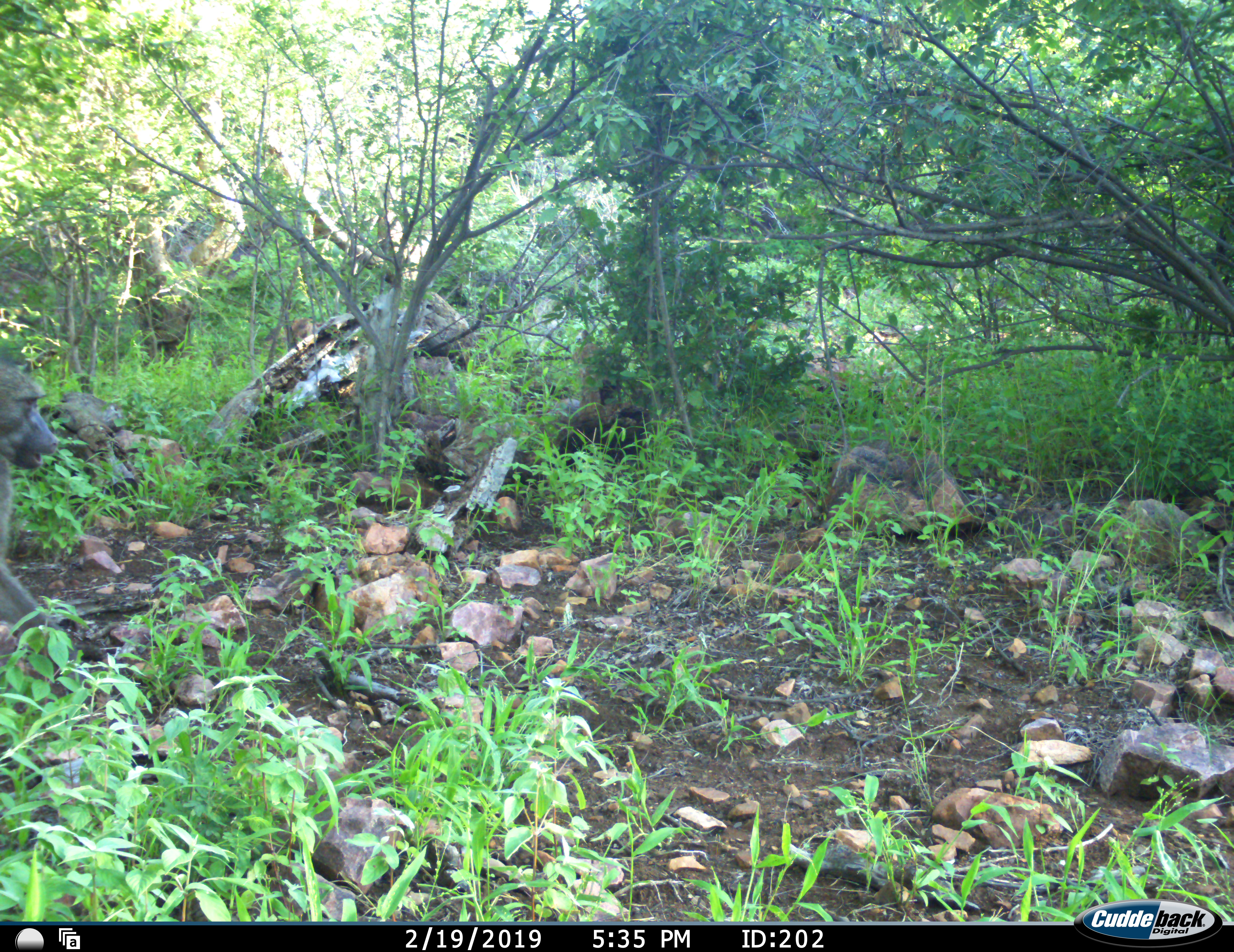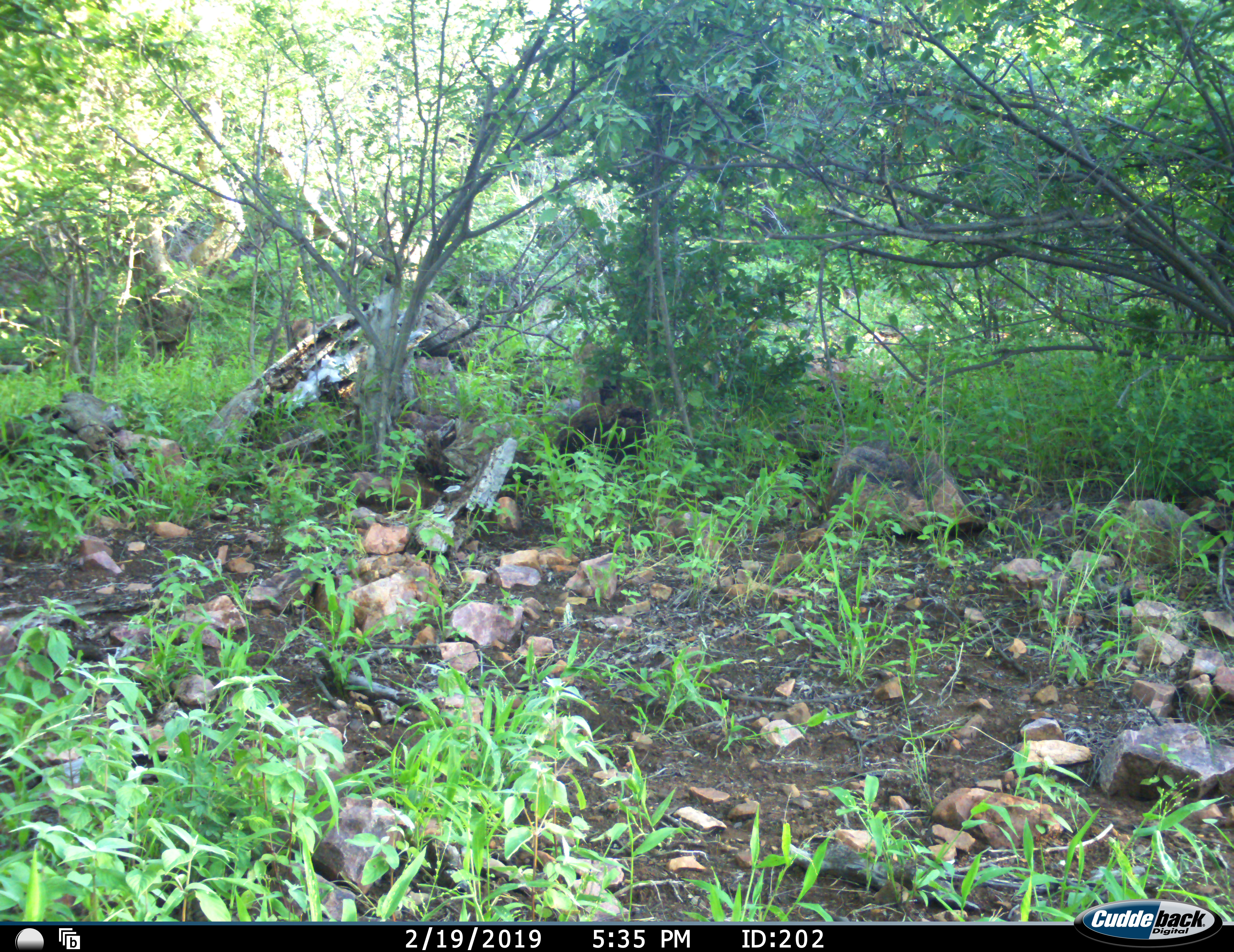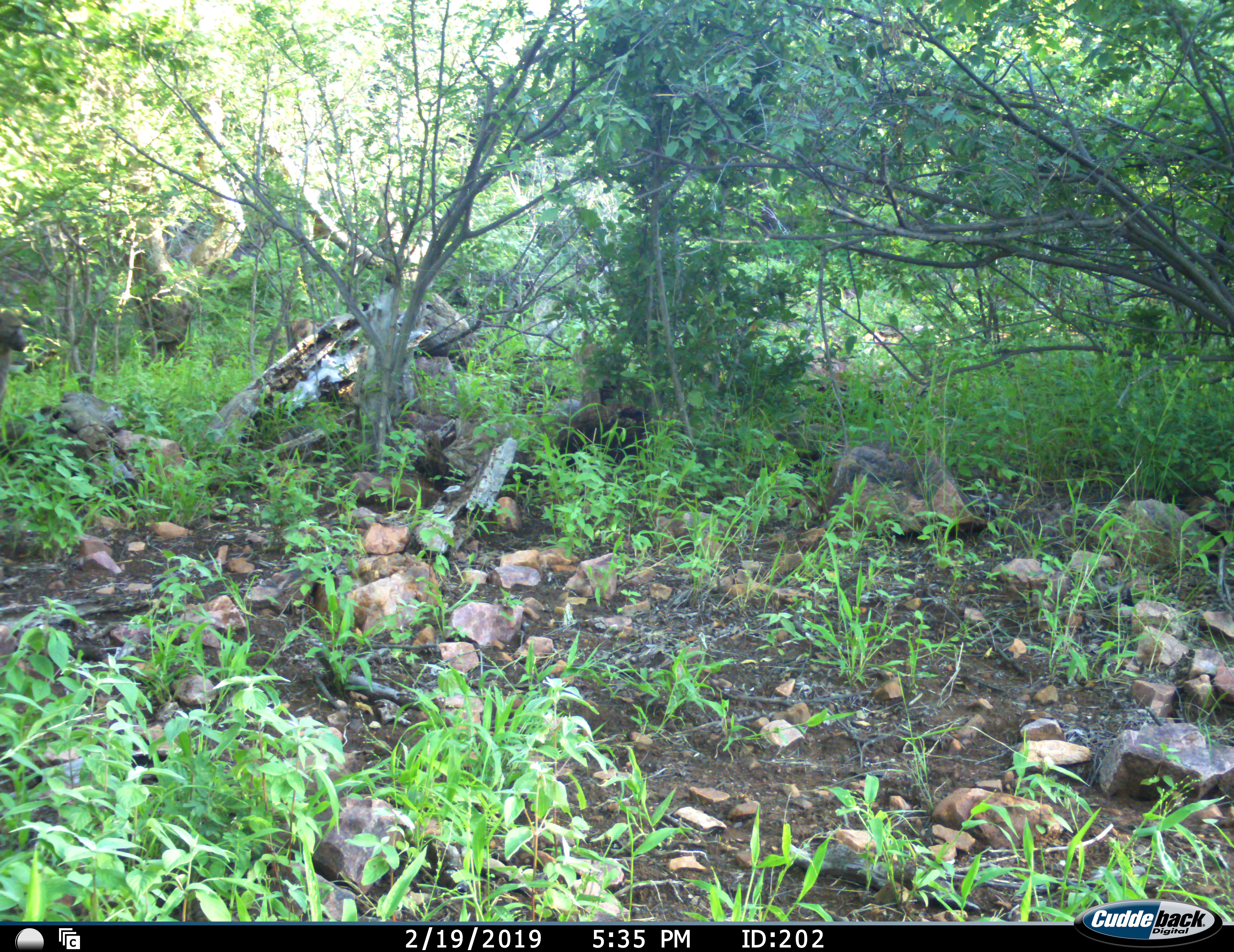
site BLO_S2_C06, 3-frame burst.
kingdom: Animalia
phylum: Chordata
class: Mammalia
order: Primates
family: Cercopithecidae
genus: Papio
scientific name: Papio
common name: baboon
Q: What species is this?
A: Baboon (Papio).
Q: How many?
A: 1.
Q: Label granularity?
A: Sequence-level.